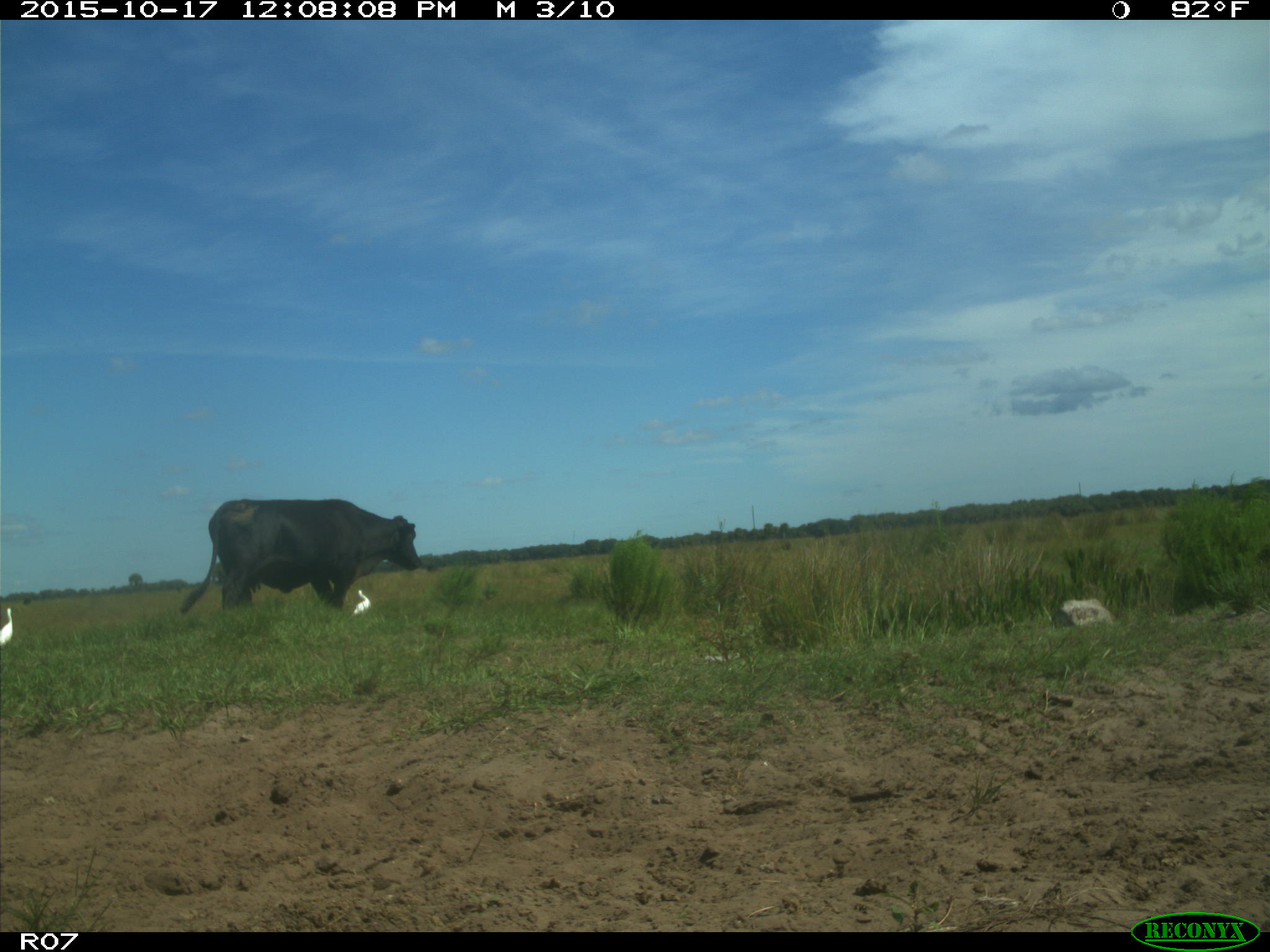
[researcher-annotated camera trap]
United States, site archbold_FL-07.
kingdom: Animalia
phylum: Chordata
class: Mammalia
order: Artiodactyla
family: Bovidae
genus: Bos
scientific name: Bos taurus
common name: domestic cow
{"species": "Bos taurus (domestic cow)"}